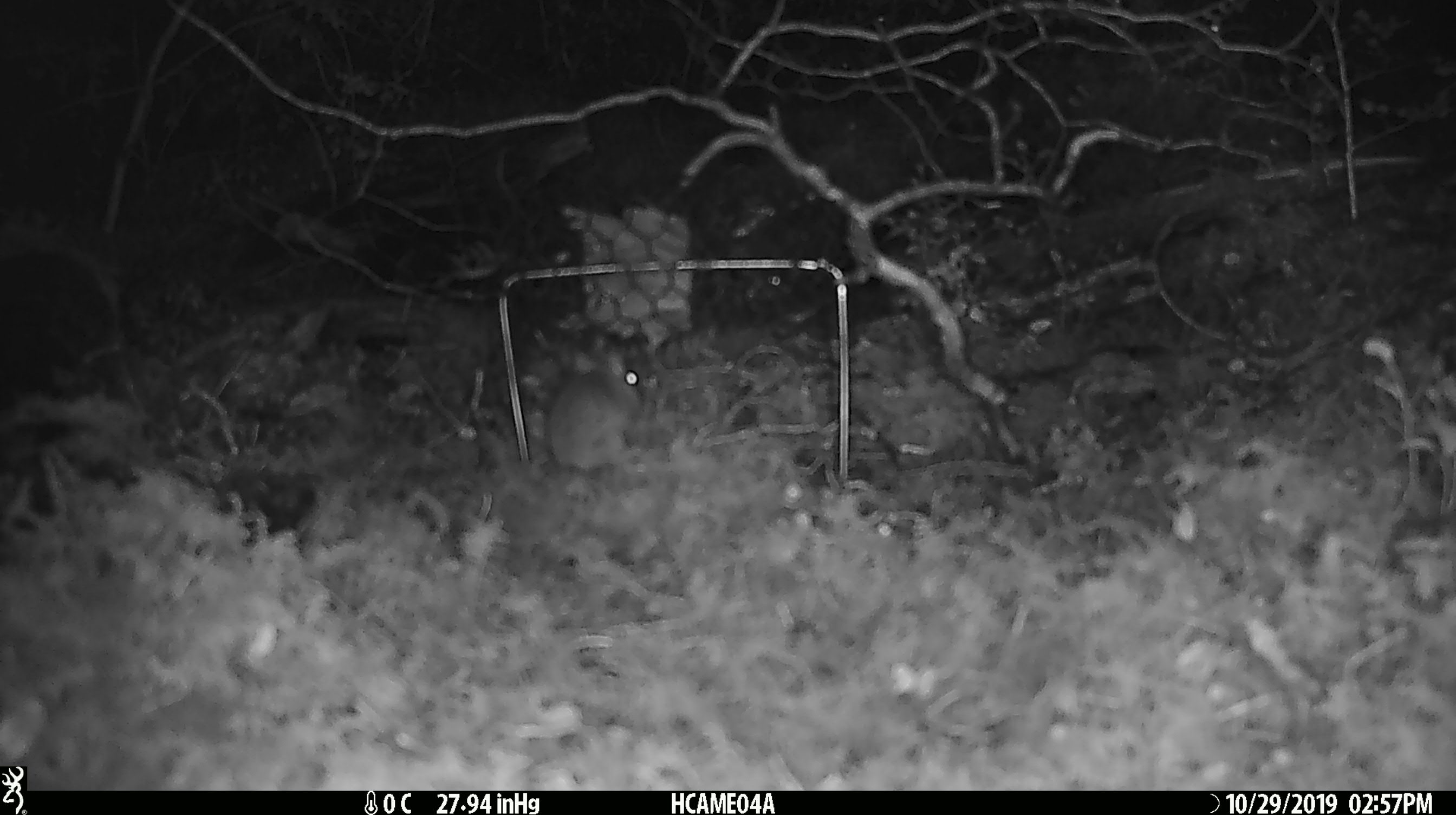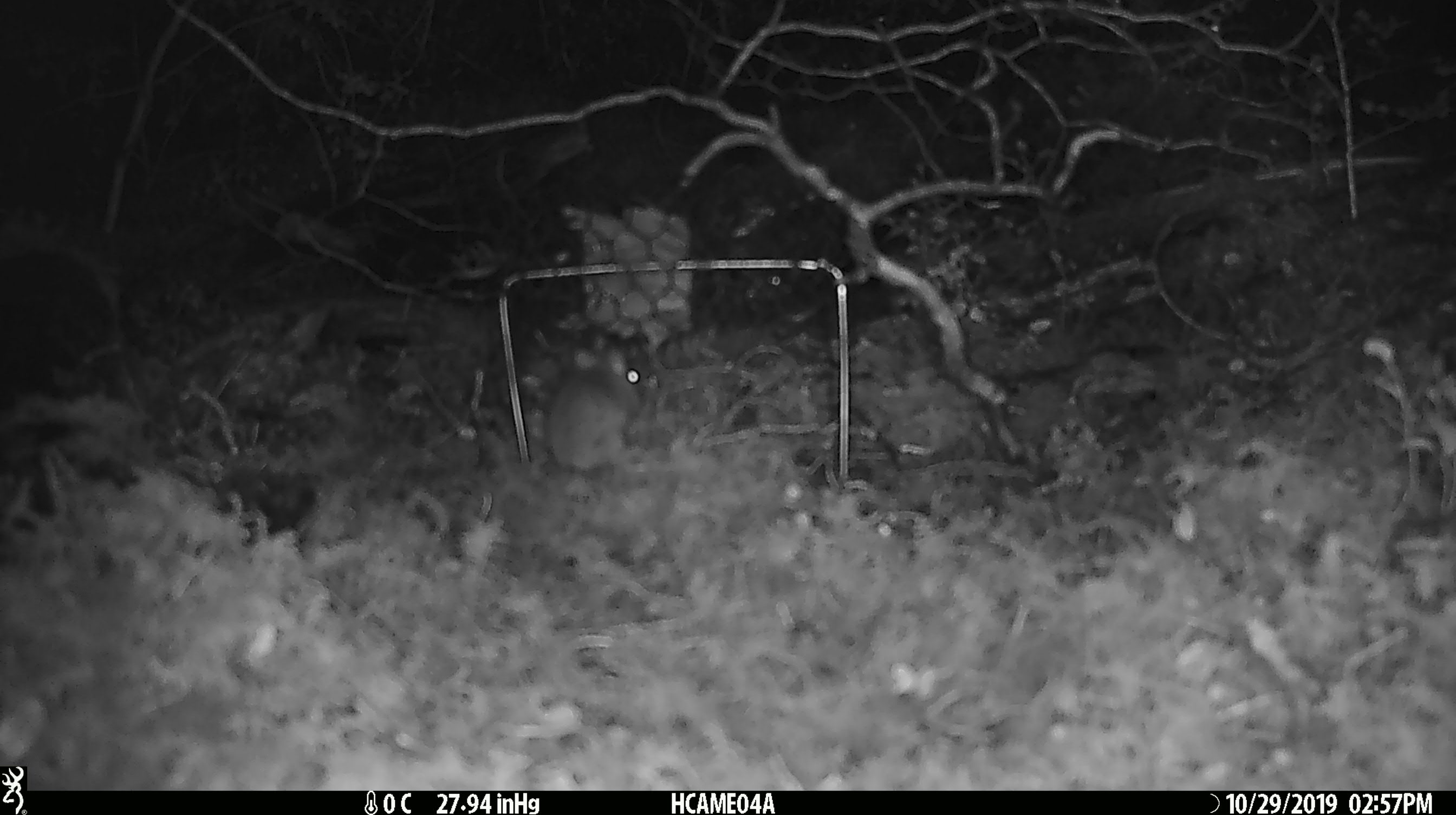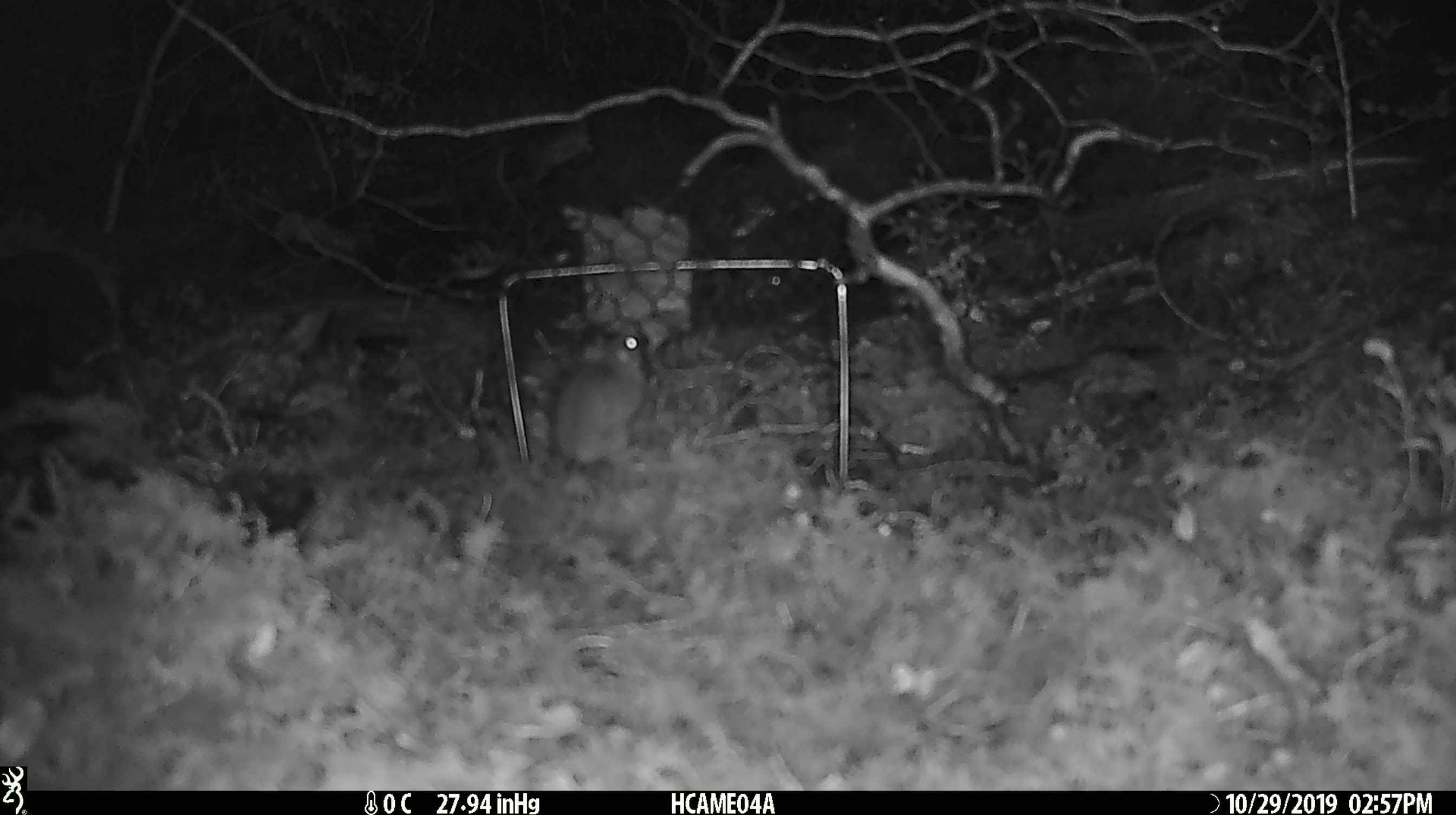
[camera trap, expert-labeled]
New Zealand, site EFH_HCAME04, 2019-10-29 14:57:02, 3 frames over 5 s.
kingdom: Animalia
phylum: Chordata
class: Mammalia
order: Rodentia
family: Muridae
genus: Mus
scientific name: Mus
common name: mouse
Mouse (Mus).